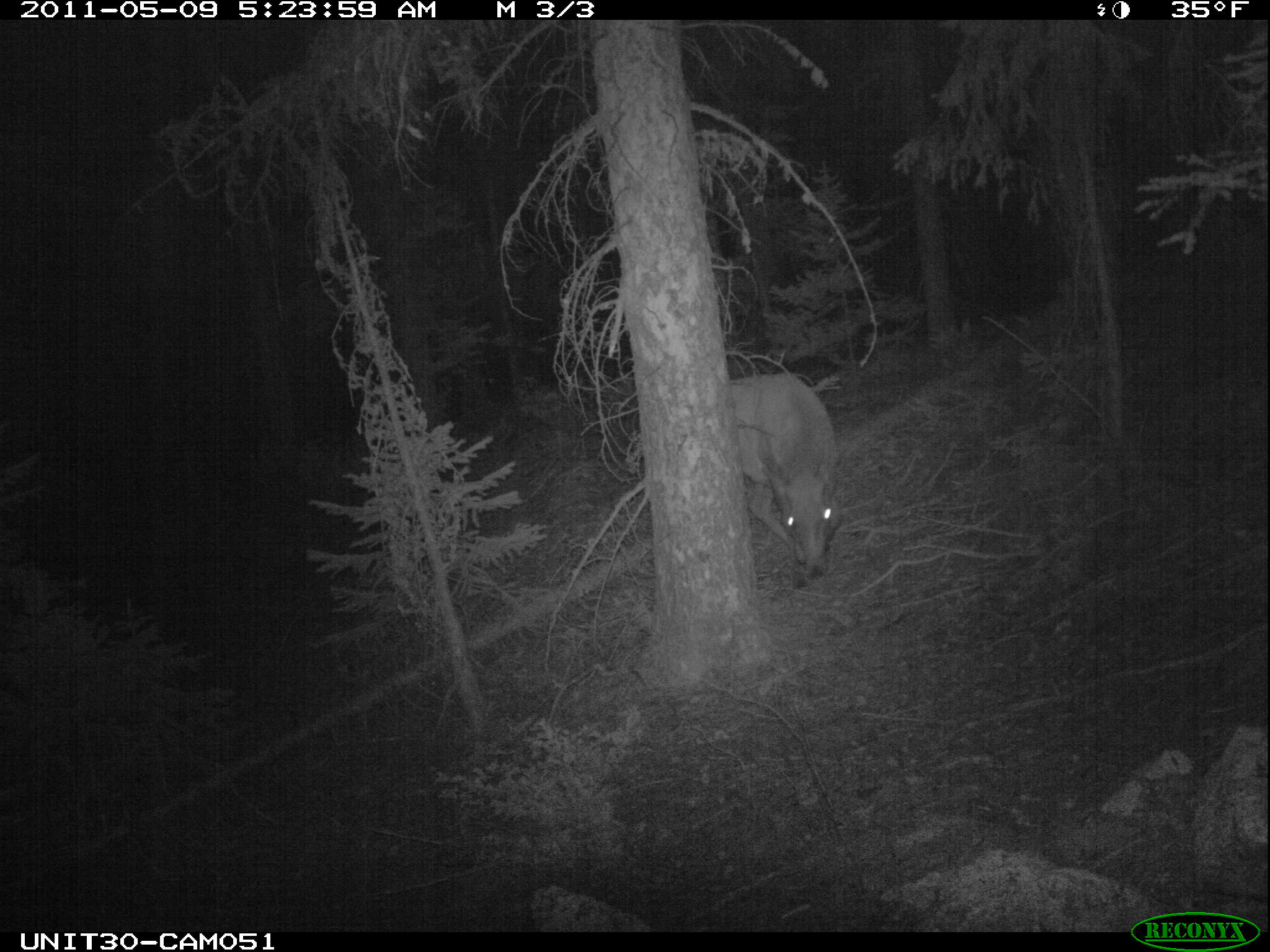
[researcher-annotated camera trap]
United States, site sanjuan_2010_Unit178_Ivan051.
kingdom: Animalia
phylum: Chordata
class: Mammalia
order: Artiodactyla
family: Cervidae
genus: Cervus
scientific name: Cervus elaphus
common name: red deer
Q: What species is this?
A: Cervus elaphus (red deer).